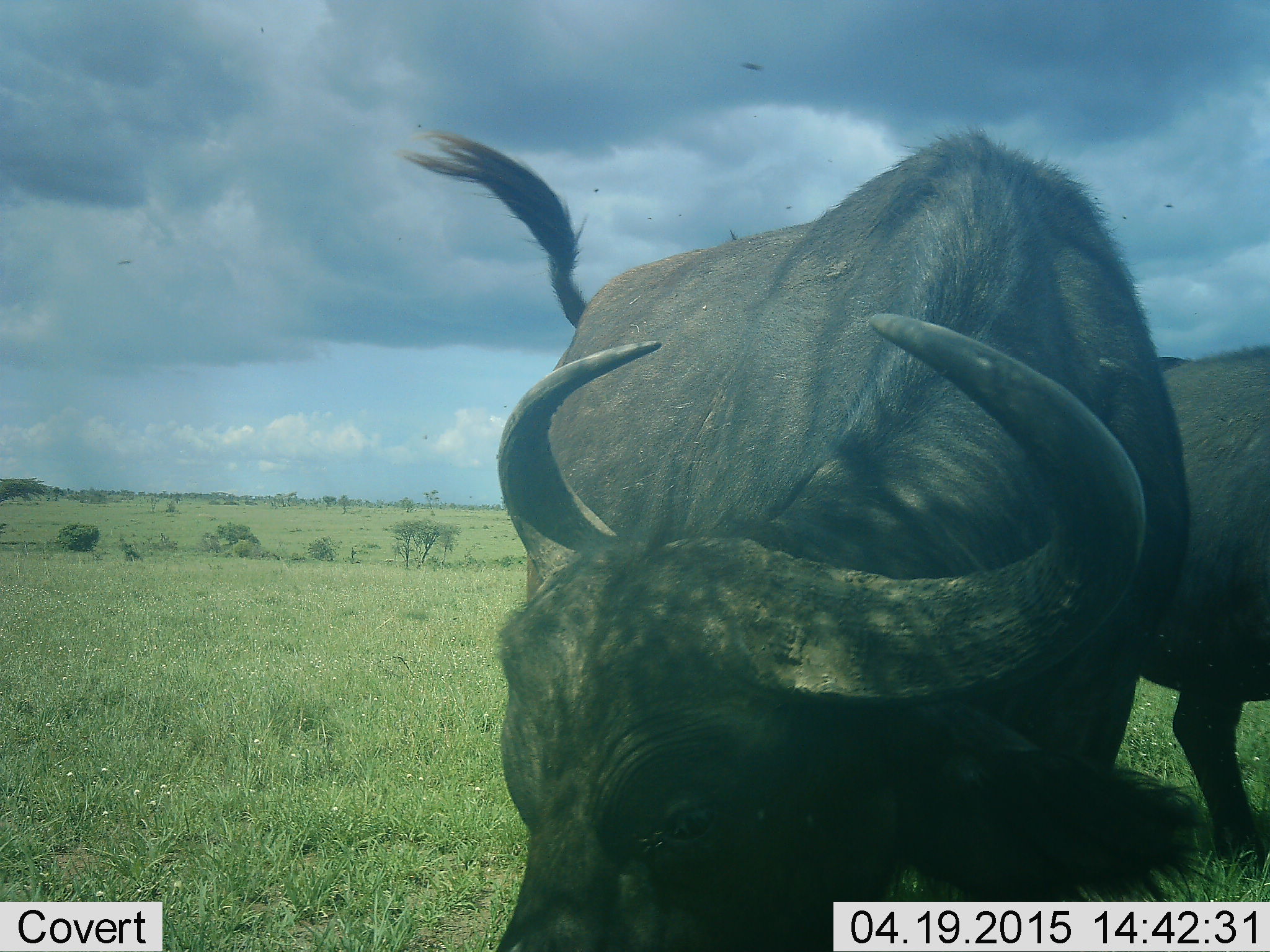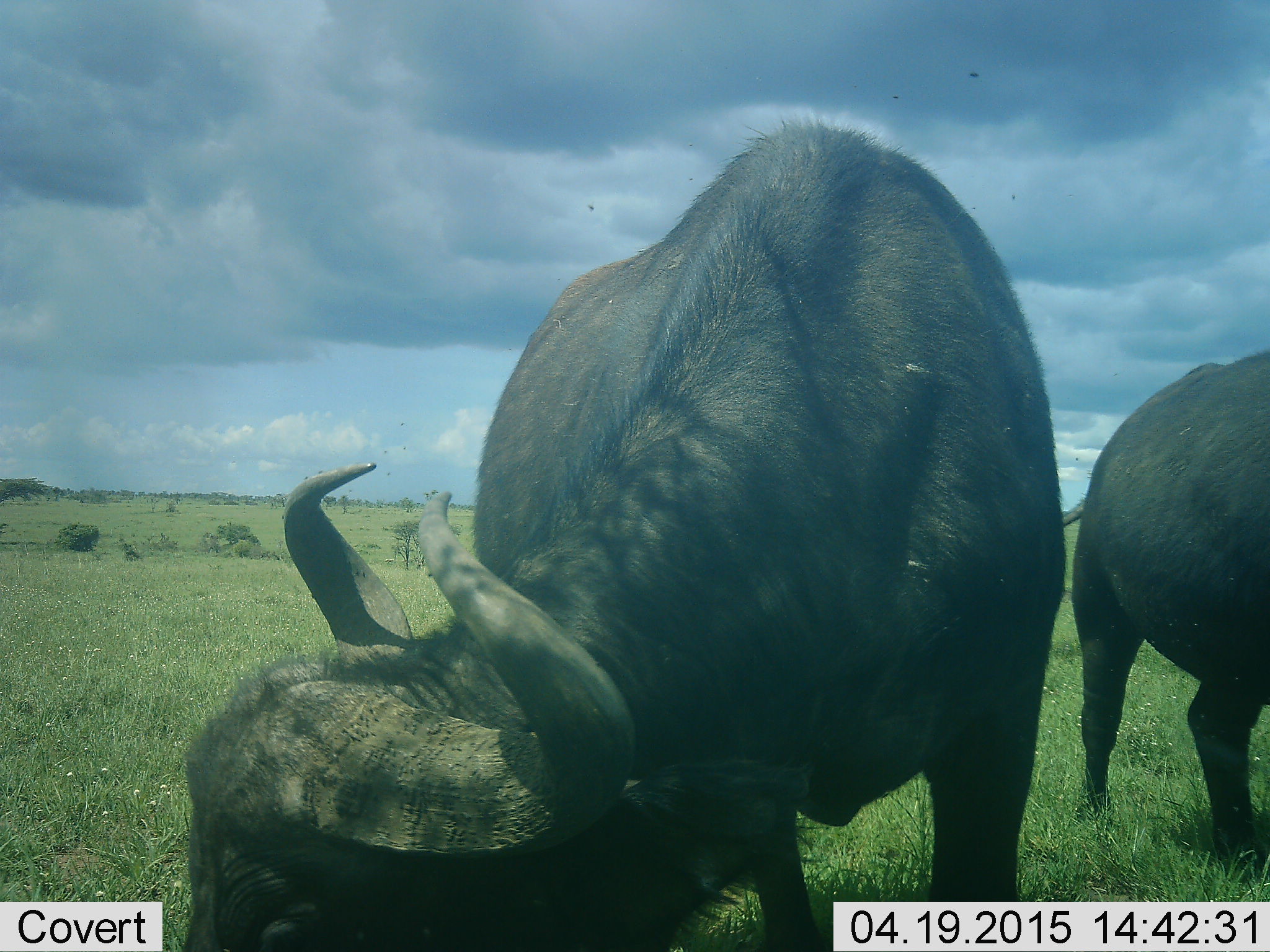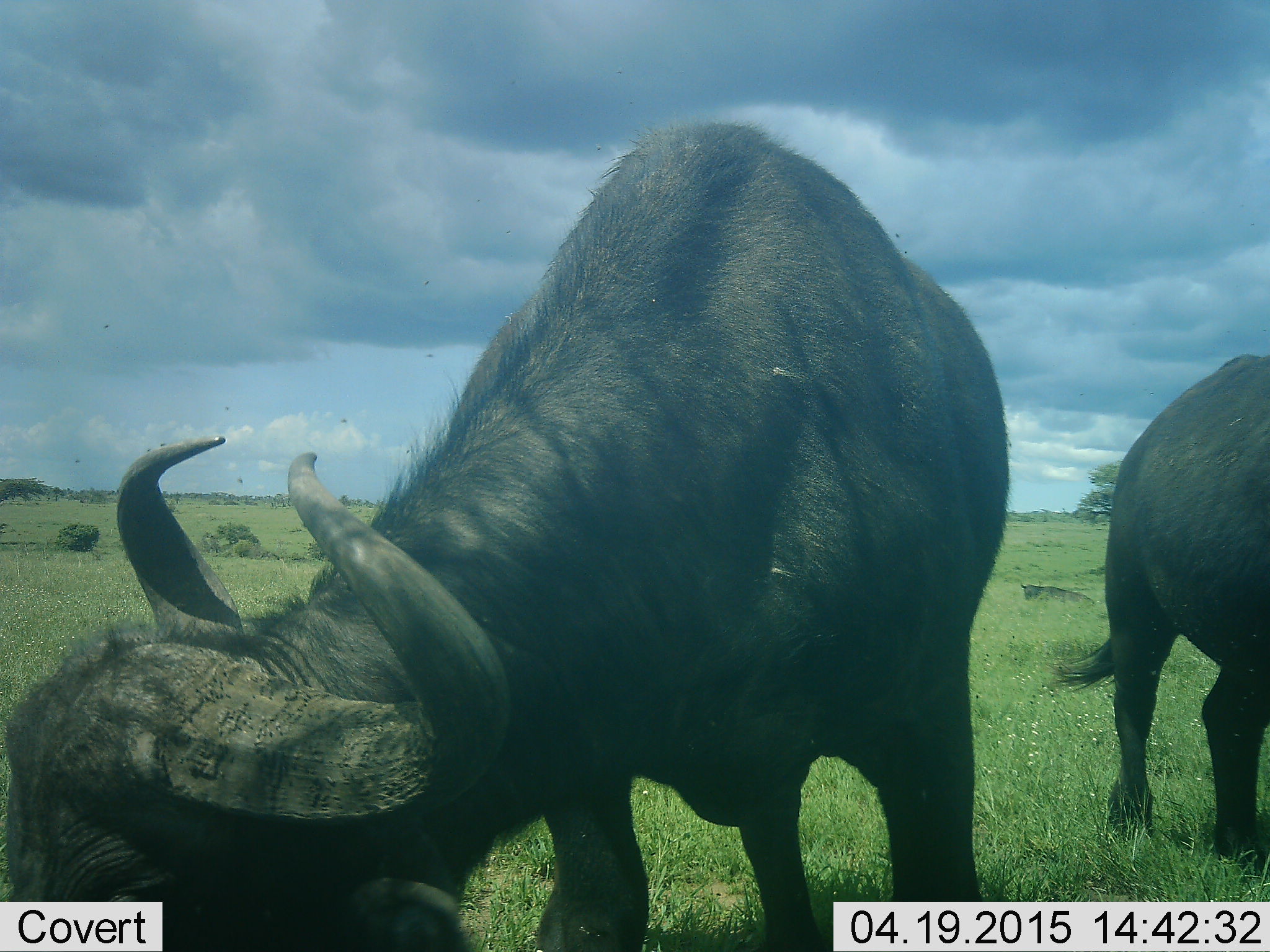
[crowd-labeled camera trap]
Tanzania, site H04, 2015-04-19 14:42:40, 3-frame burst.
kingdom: Animalia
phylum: Chordata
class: Mammalia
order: Artiodactyla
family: Bovidae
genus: Syncerus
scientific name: Syncerus caffer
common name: cape buffalo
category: buffalo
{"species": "buffalo (cape buffalo) (Syncerus caffer)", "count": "2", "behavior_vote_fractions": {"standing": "30%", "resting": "0%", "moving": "20%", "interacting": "0%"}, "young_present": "0%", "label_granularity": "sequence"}